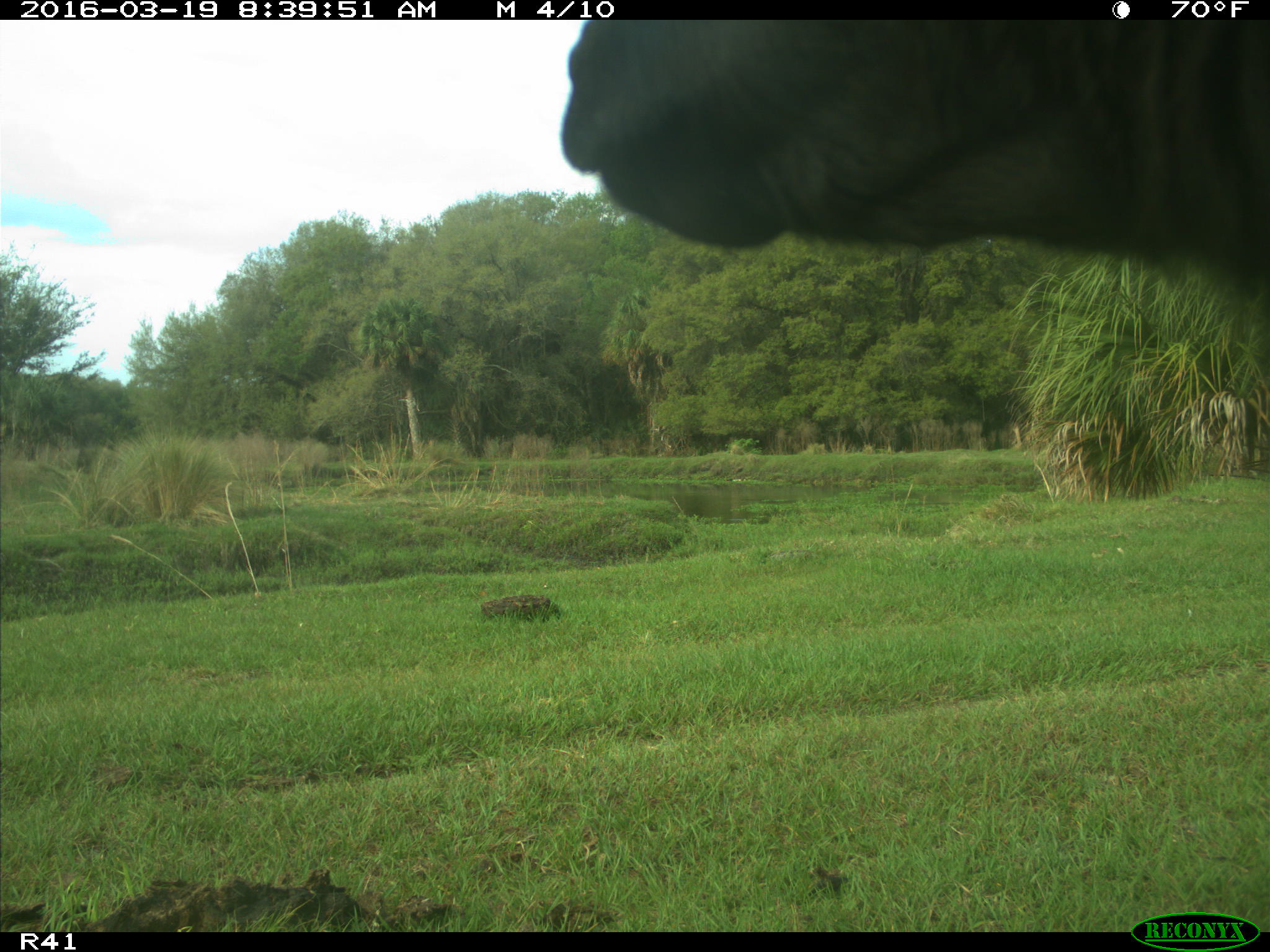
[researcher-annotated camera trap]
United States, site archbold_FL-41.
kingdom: Animalia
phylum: Chordata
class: Mammalia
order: Artiodactyla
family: Bovidae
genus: Bos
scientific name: Bos taurus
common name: domestic cow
Bos taurus (domestic cow).